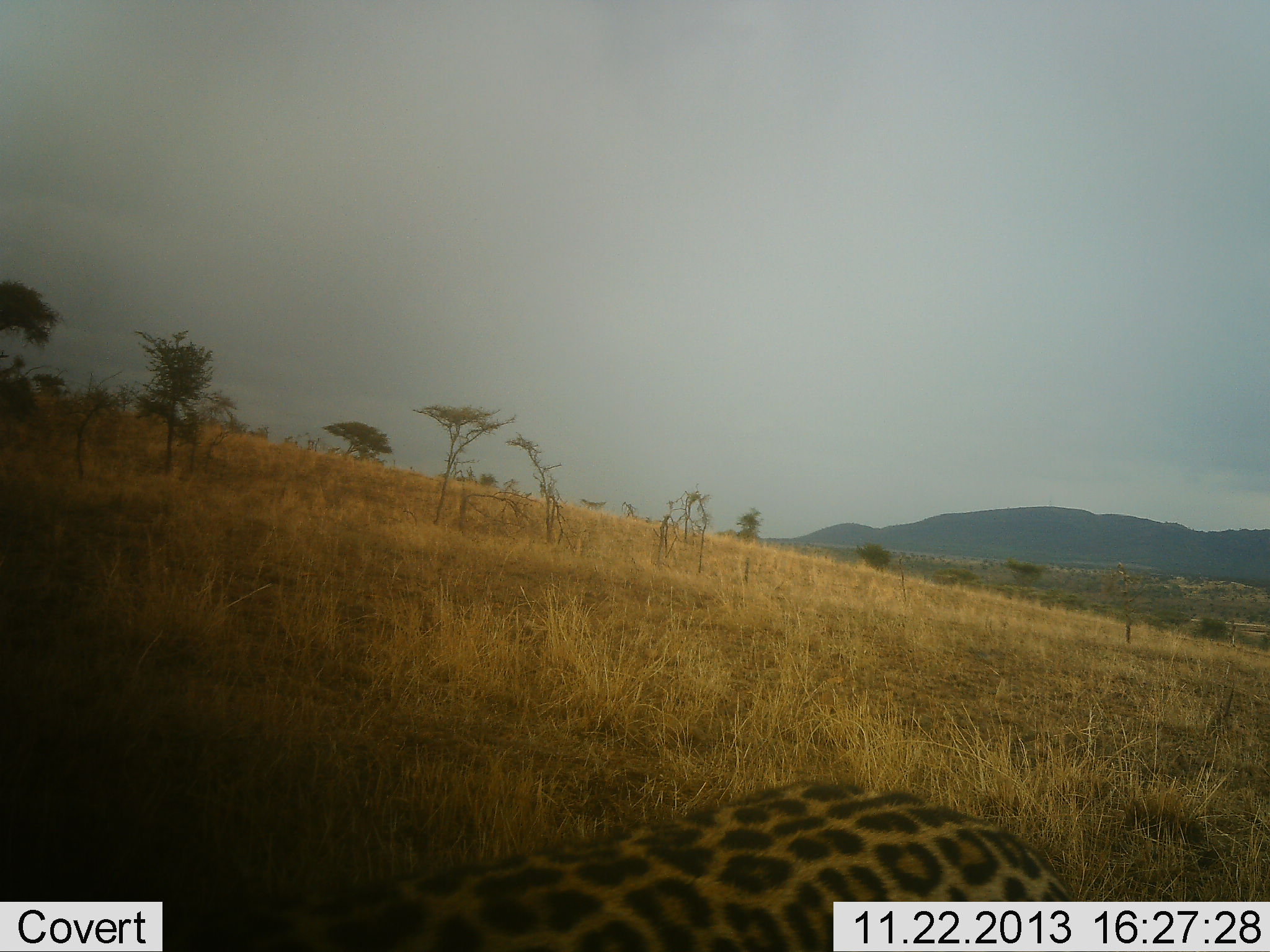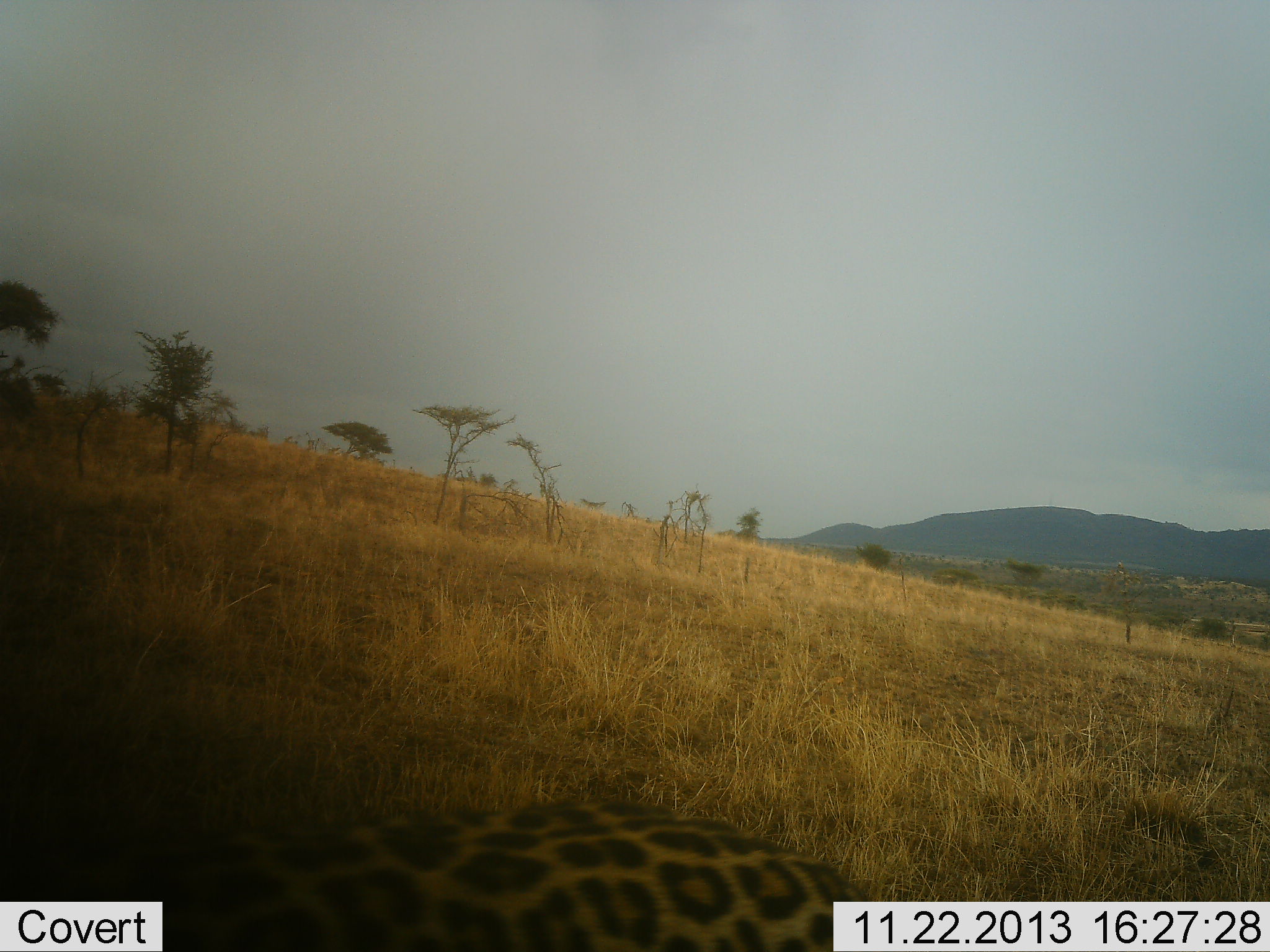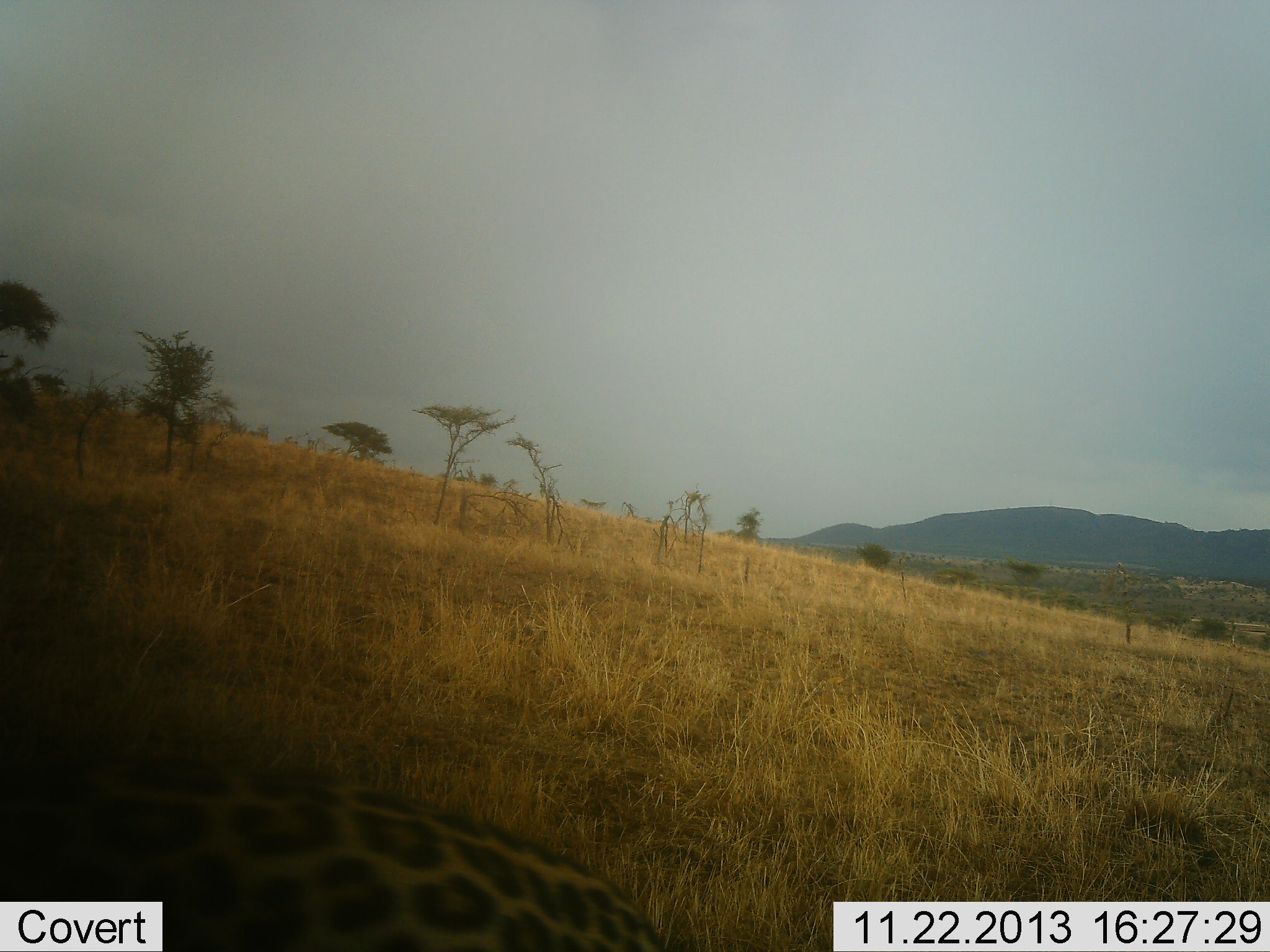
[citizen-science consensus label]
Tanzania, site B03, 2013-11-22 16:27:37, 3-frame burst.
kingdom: Animalia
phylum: Chordata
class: Mammalia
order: Carnivora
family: Felidae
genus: Panthera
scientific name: Panthera pardus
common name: leopard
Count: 1.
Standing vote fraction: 0%.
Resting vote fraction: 0%.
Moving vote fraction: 100%.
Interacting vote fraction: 0%.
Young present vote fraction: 0%.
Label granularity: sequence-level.